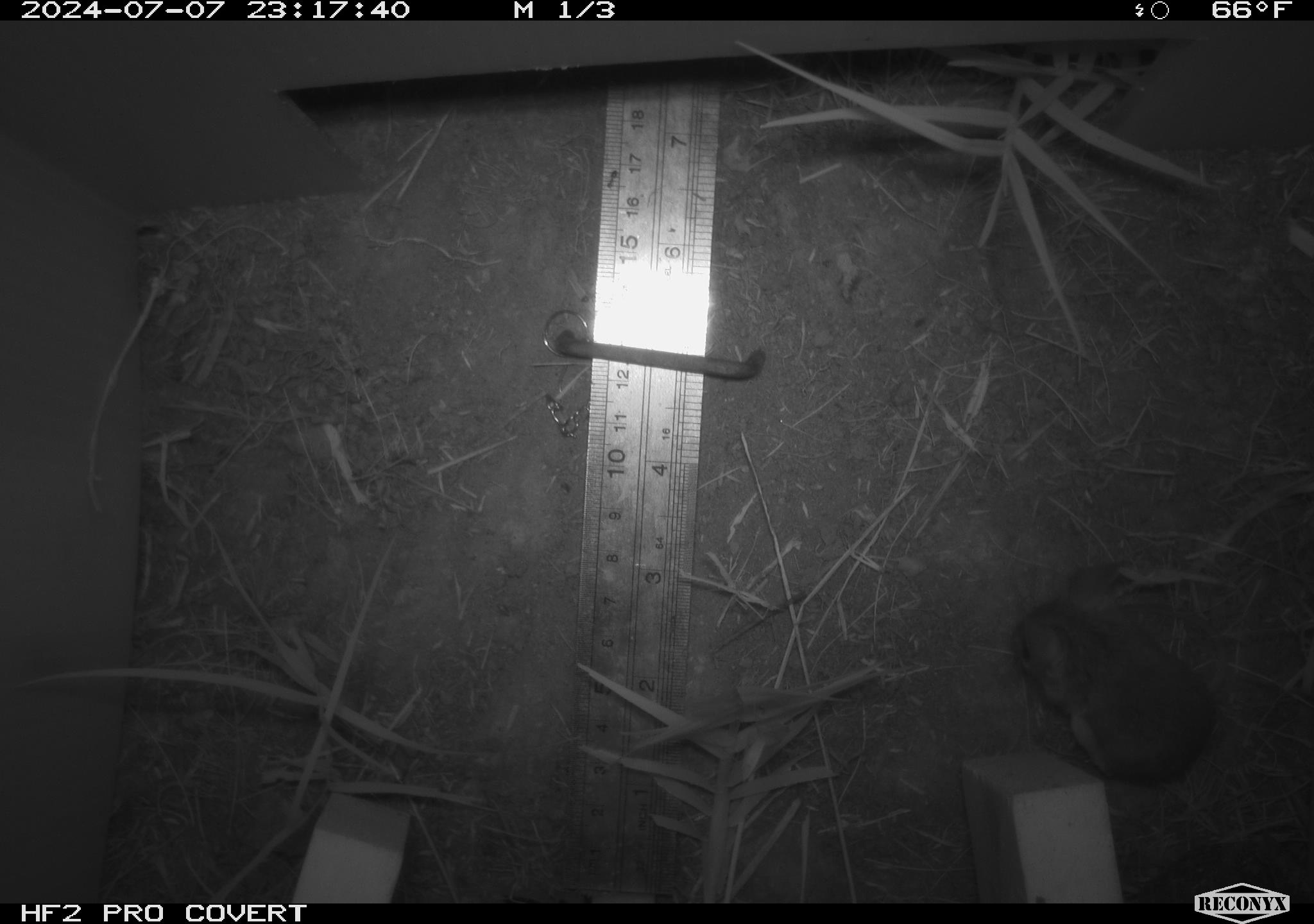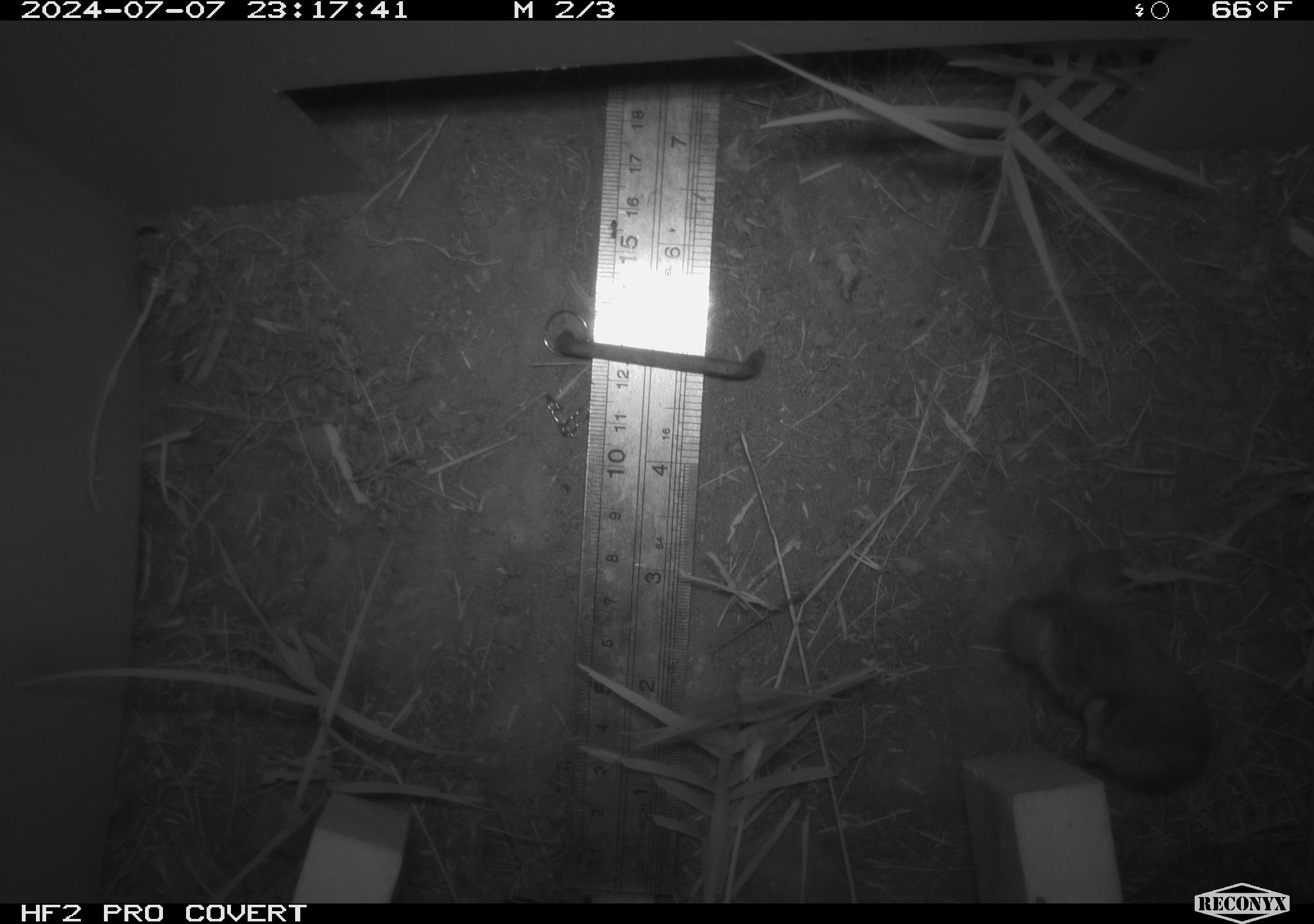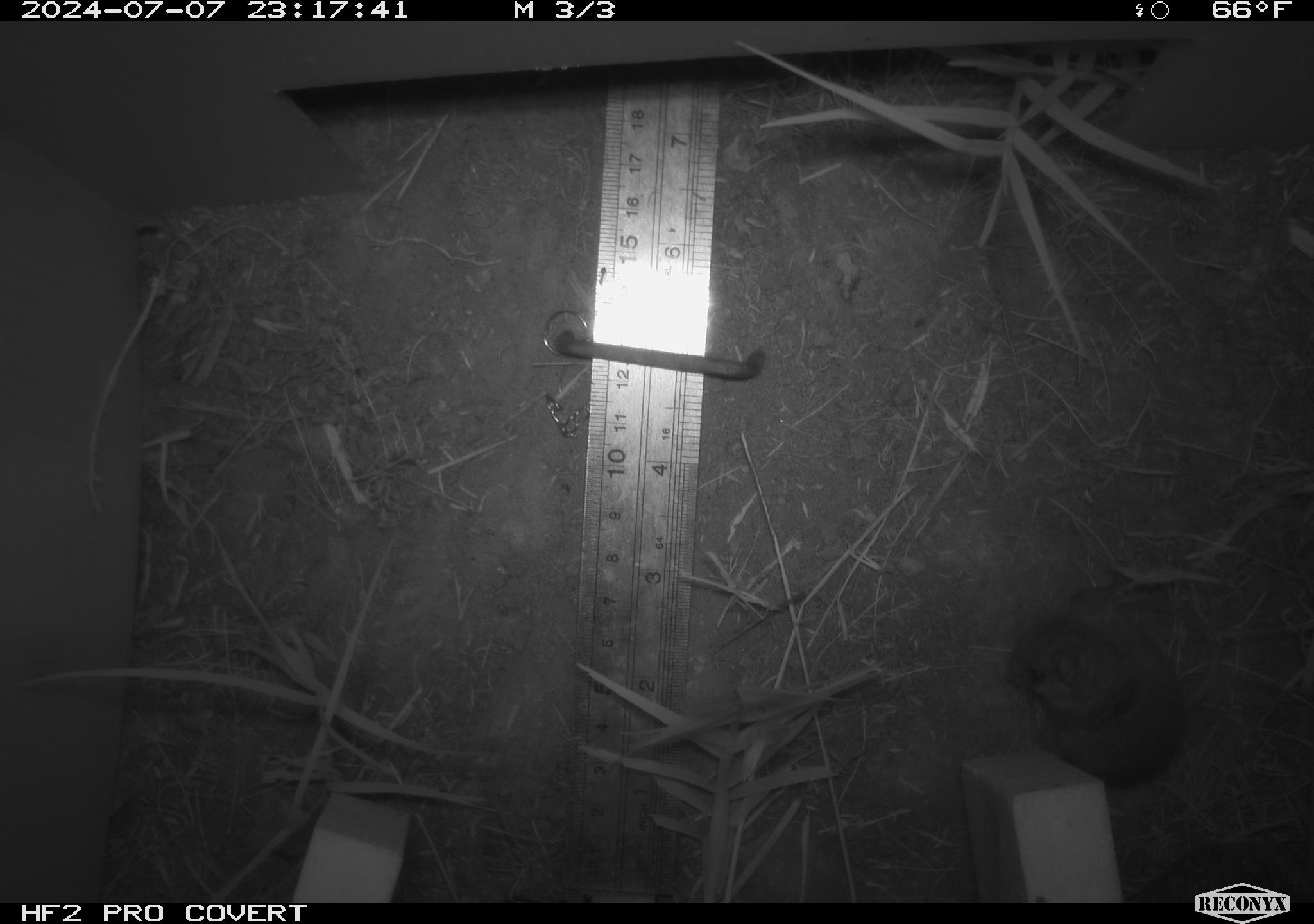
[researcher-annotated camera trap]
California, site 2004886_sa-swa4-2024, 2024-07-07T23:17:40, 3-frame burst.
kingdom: Animalia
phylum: Chordata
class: Mammalia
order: Rodentia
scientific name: Rodentia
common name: mouse species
Mouse species (Rodentia).